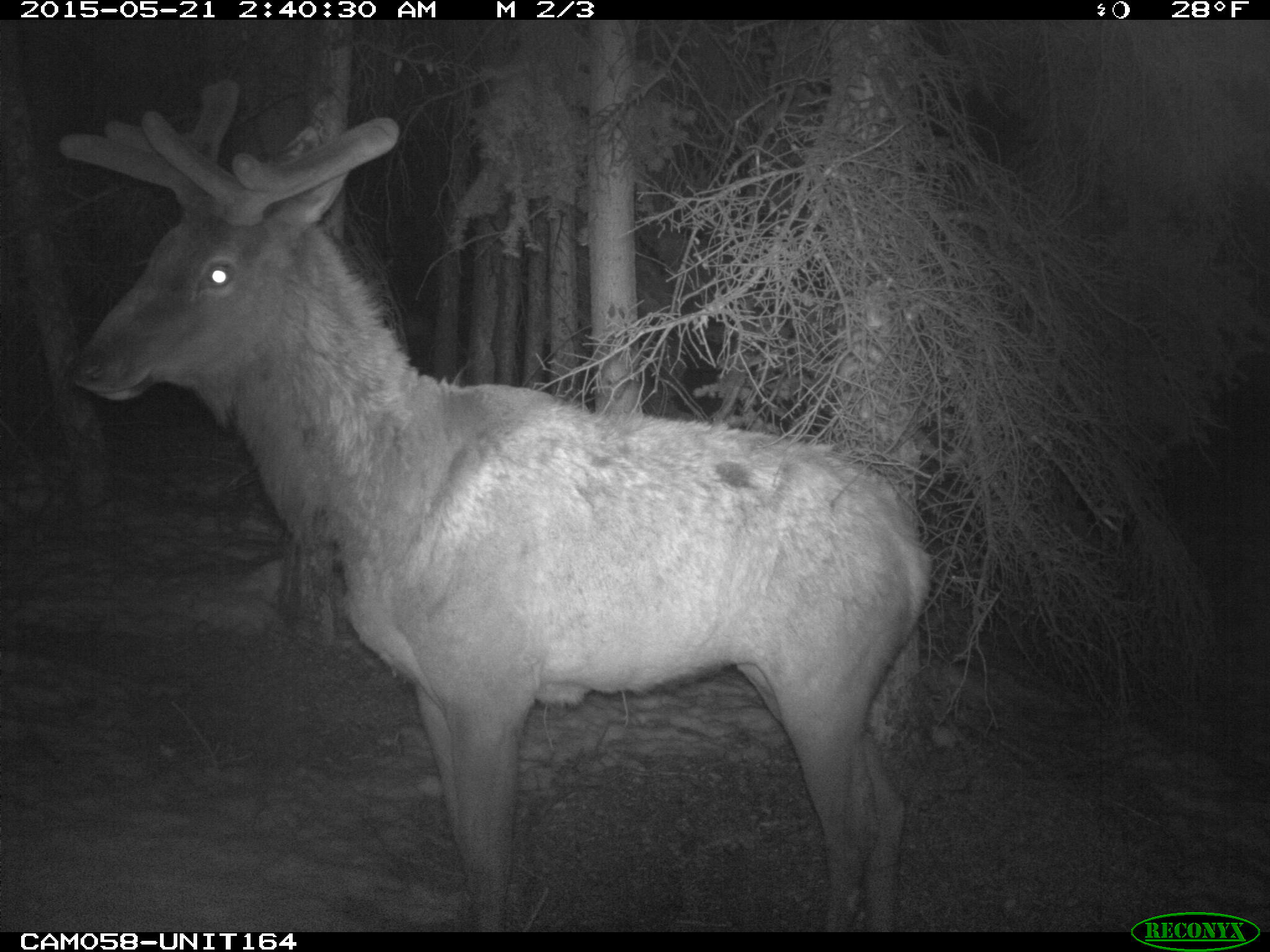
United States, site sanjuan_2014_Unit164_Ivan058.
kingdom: Animalia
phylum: Chordata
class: Mammalia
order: Artiodactyla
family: Cervidae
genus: Cervus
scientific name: Cervus elaphus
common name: red deer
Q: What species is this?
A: Cervus elaphus (red deer).